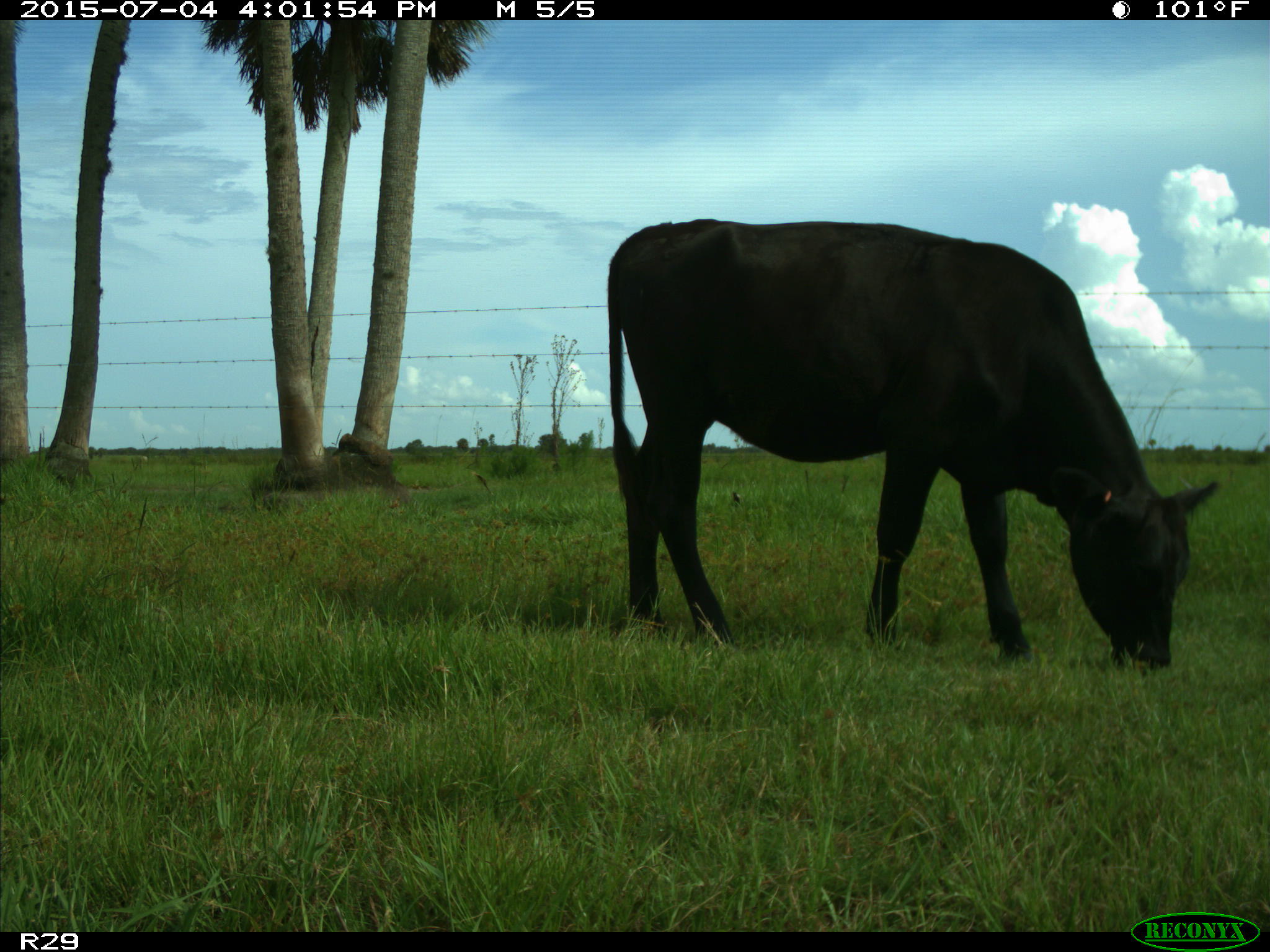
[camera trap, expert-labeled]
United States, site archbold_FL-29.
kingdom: Animalia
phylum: Chordata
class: Mammalia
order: Artiodactyla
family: Bovidae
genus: Bos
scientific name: Bos taurus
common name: domestic cow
Bos taurus (domestic cow).